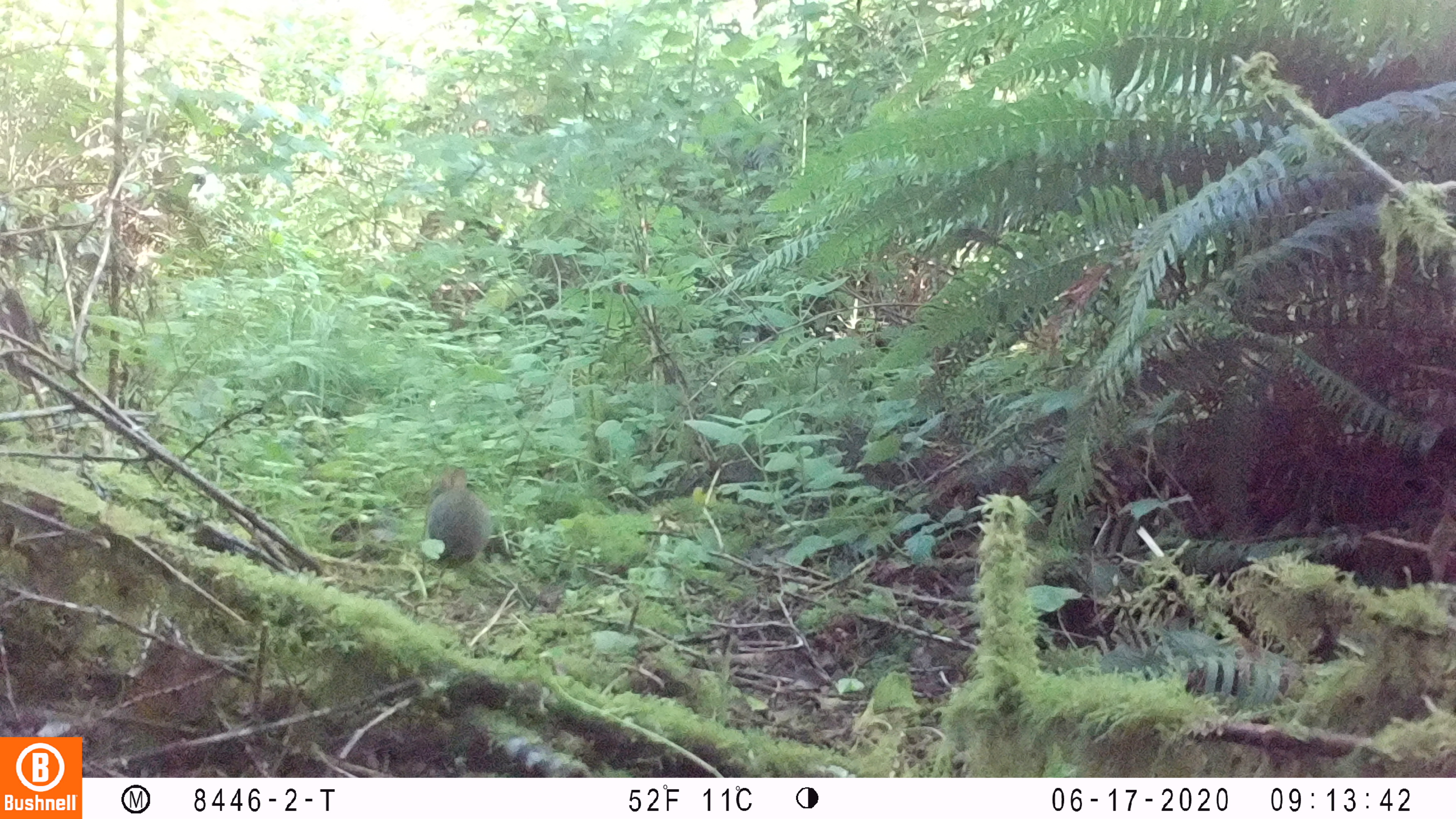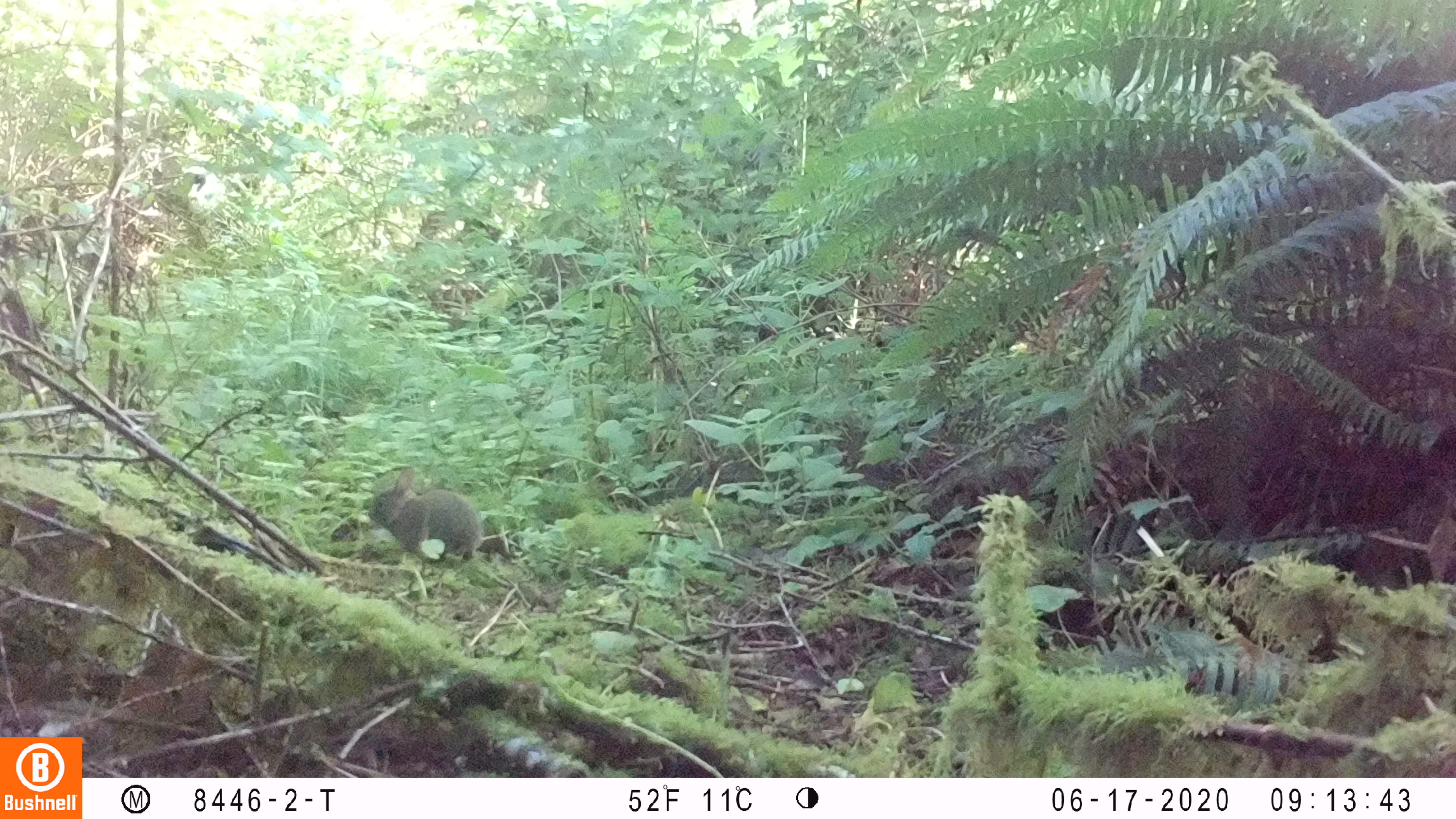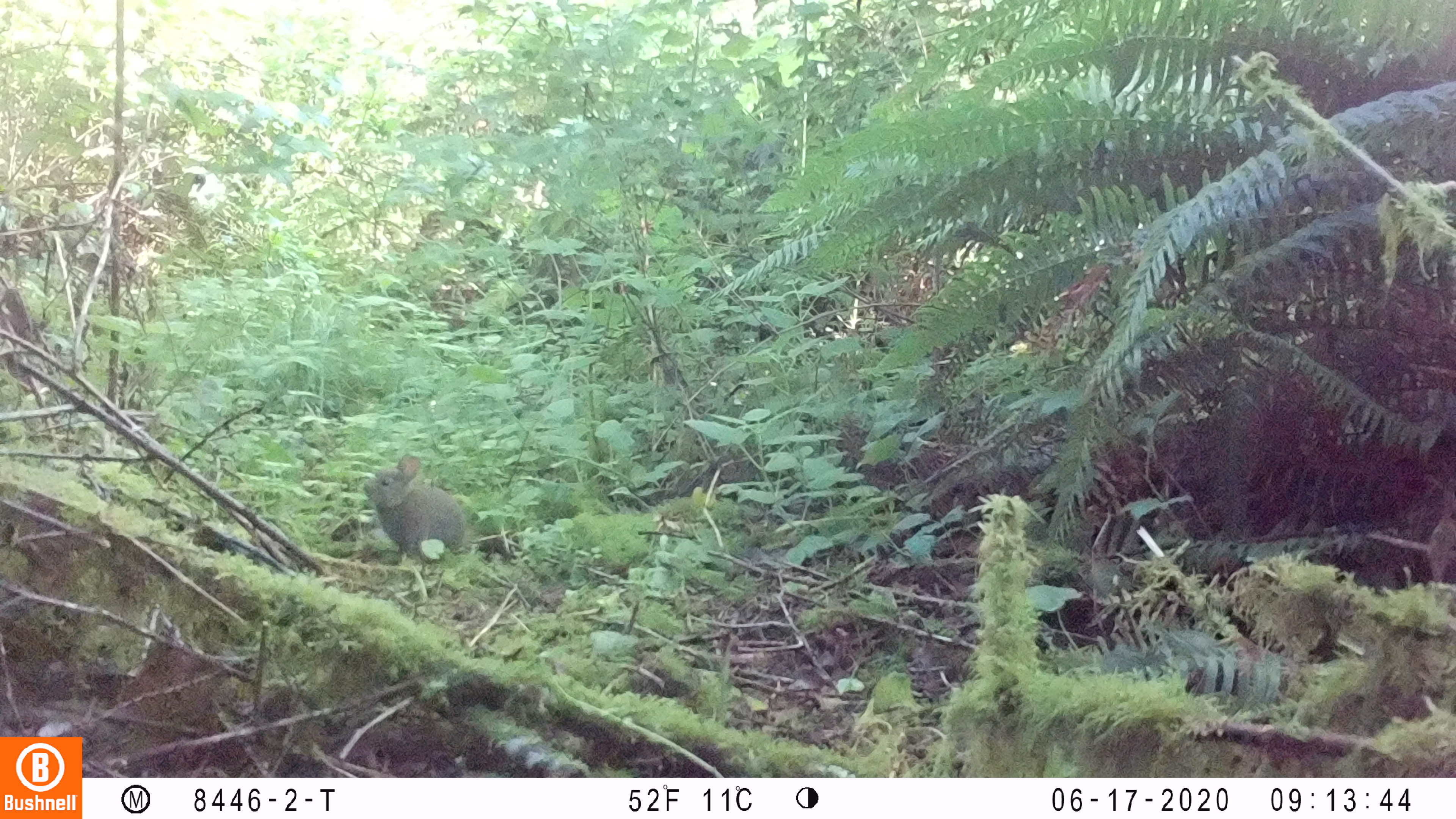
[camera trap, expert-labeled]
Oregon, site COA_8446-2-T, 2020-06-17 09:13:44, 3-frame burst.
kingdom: Animalia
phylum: Chordata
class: Mammalia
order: Lagomorpha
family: Leporidae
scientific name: Leporidae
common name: hares and rabbits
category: leporidae family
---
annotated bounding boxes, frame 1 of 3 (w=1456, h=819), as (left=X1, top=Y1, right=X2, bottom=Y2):
leporidae family: (left=421, top=463, right=496, bottom=571)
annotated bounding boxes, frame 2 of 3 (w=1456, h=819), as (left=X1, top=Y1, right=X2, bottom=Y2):
leporidae family: (left=366, top=461, right=484, bottom=564)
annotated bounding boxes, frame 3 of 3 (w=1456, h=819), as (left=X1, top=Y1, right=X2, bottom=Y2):
leporidae family: (left=361, top=451, right=469, bottom=561)